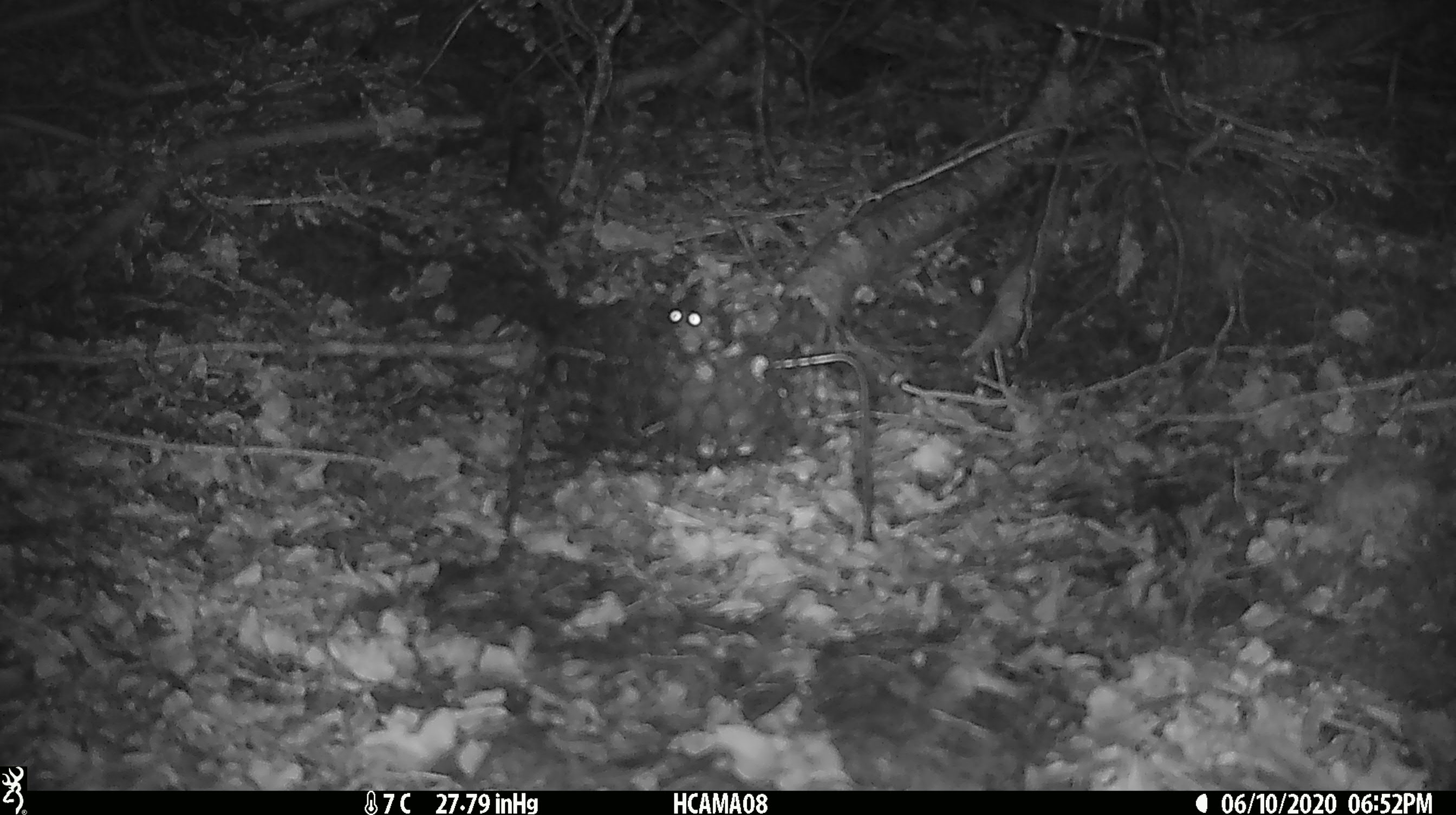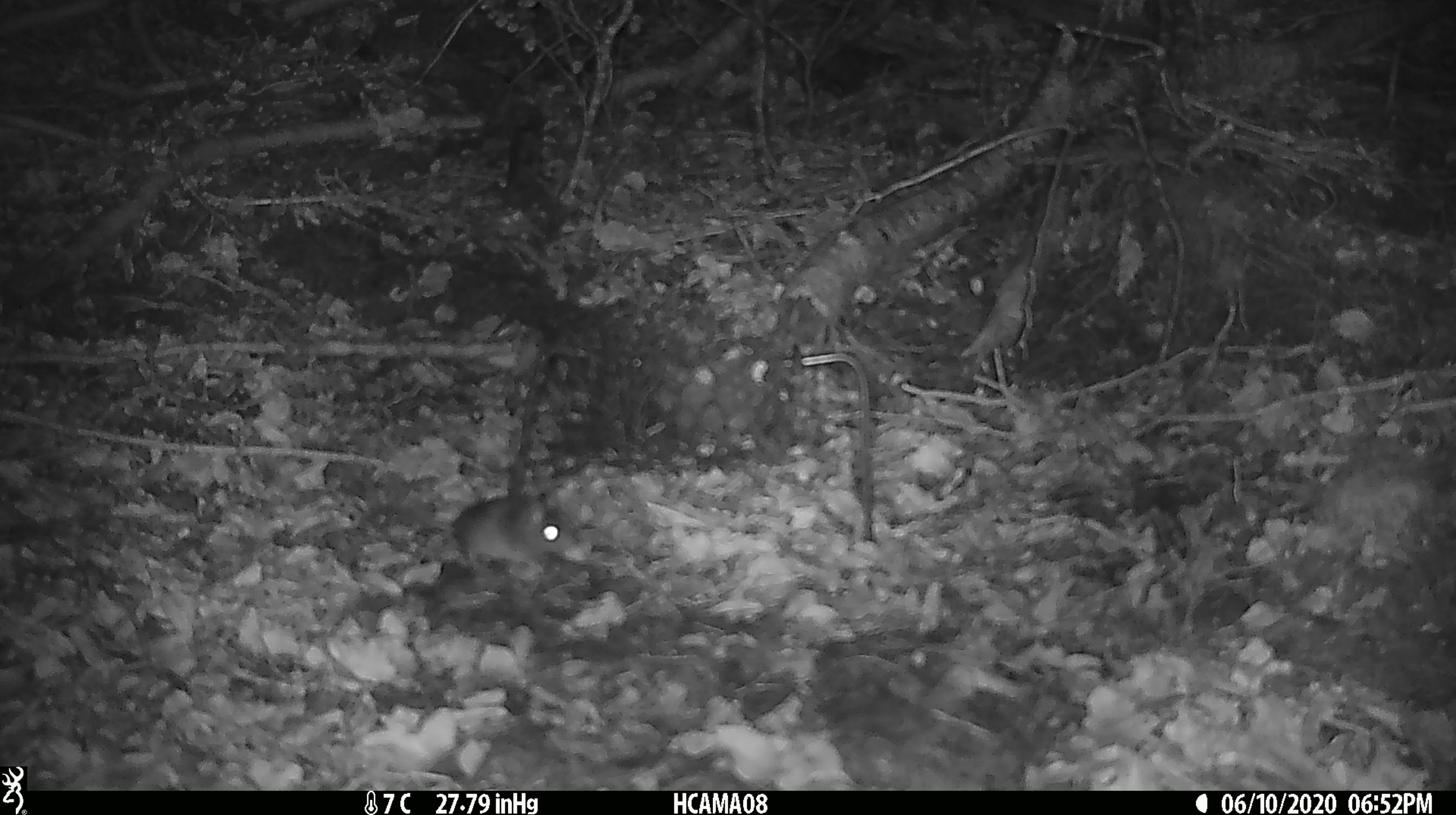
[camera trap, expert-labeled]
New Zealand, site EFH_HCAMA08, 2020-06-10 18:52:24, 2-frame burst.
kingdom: Animalia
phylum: Chordata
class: Mammalia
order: Rodentia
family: Muridae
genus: Mus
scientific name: Mus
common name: mouse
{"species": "mouse (Mus)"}